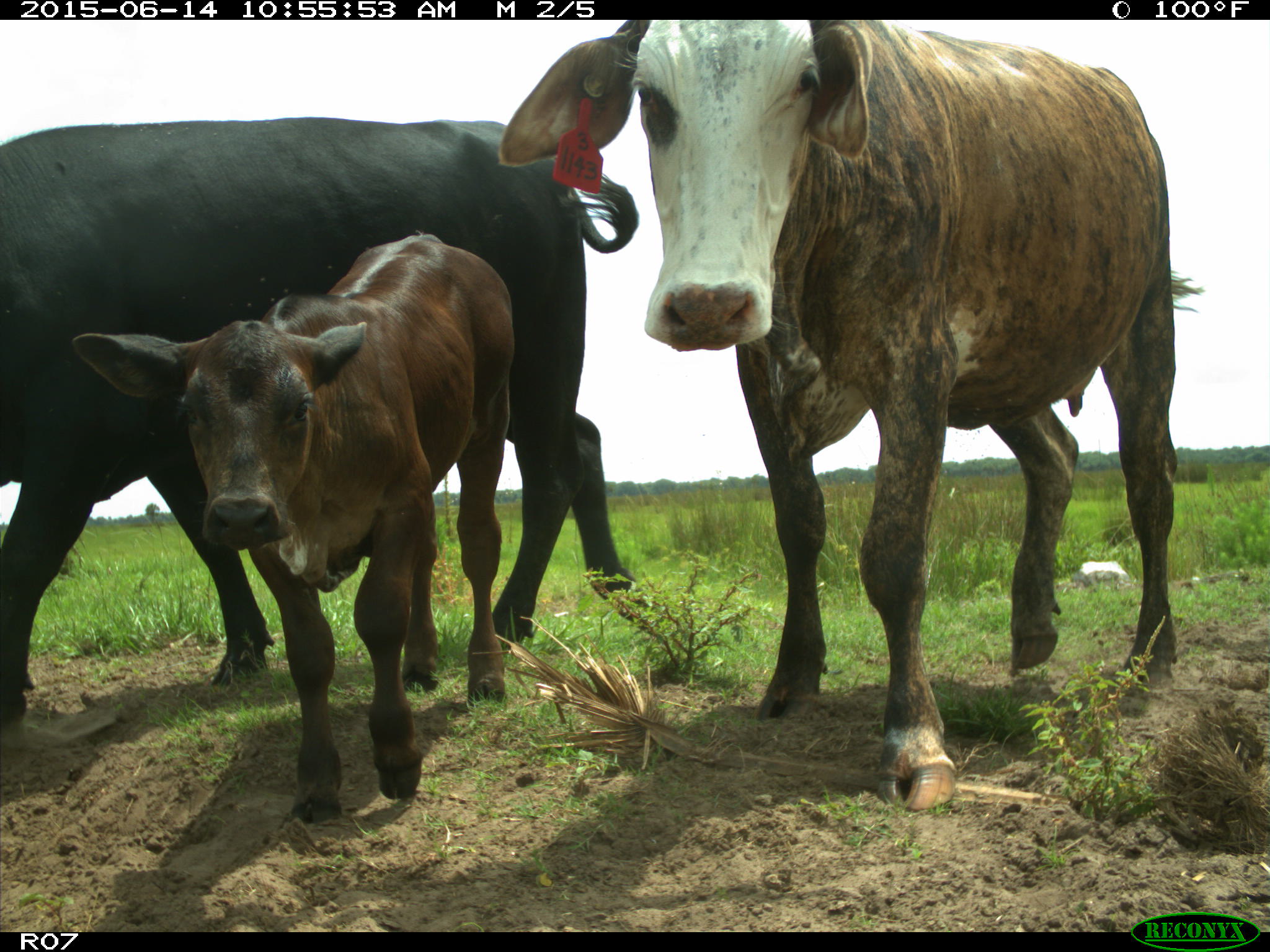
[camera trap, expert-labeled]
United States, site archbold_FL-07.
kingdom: Animalia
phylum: Chordata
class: Mammalia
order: Artiodactyla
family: Bovidae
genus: Bos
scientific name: Bos taurus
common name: domestic cow